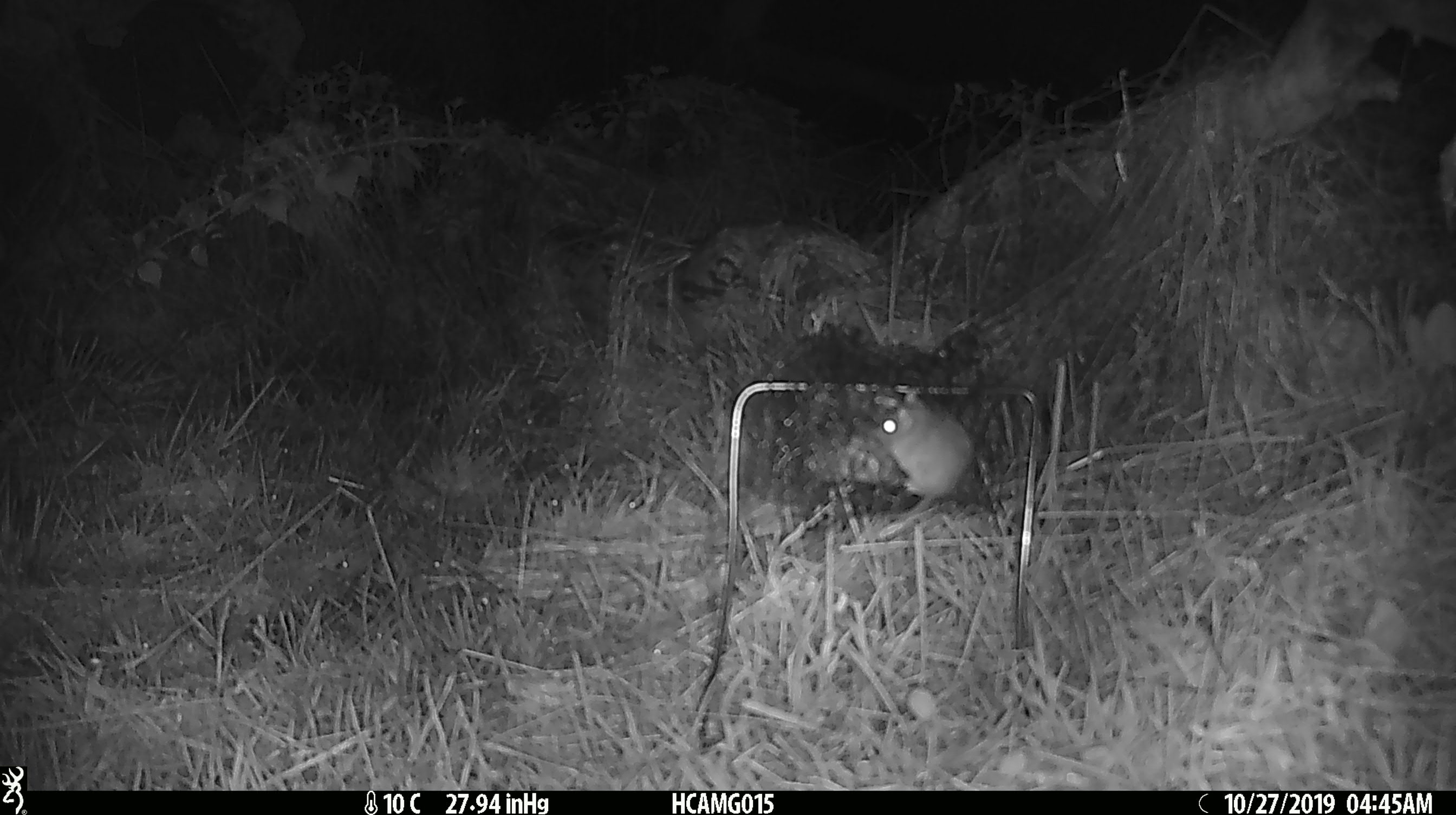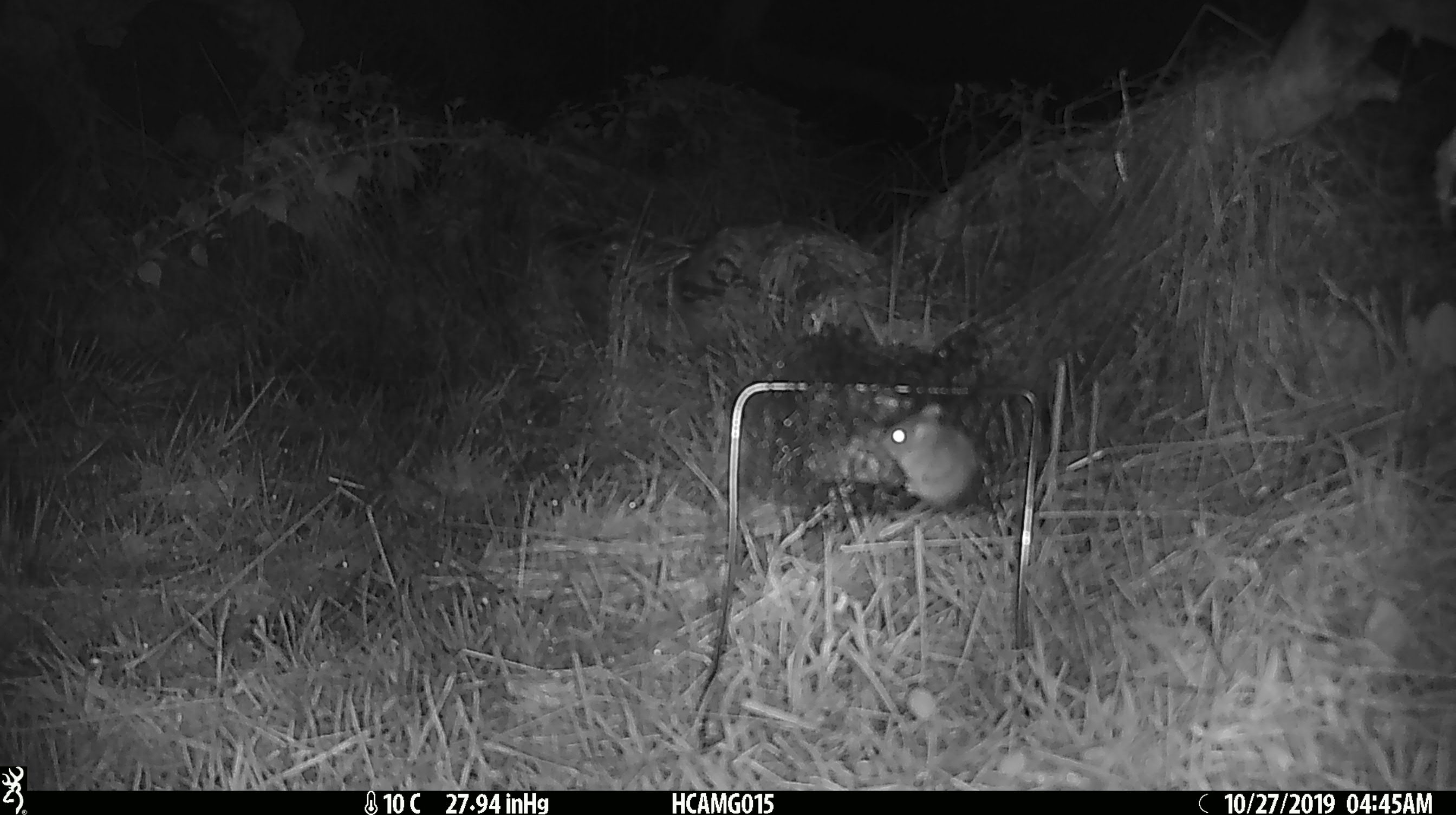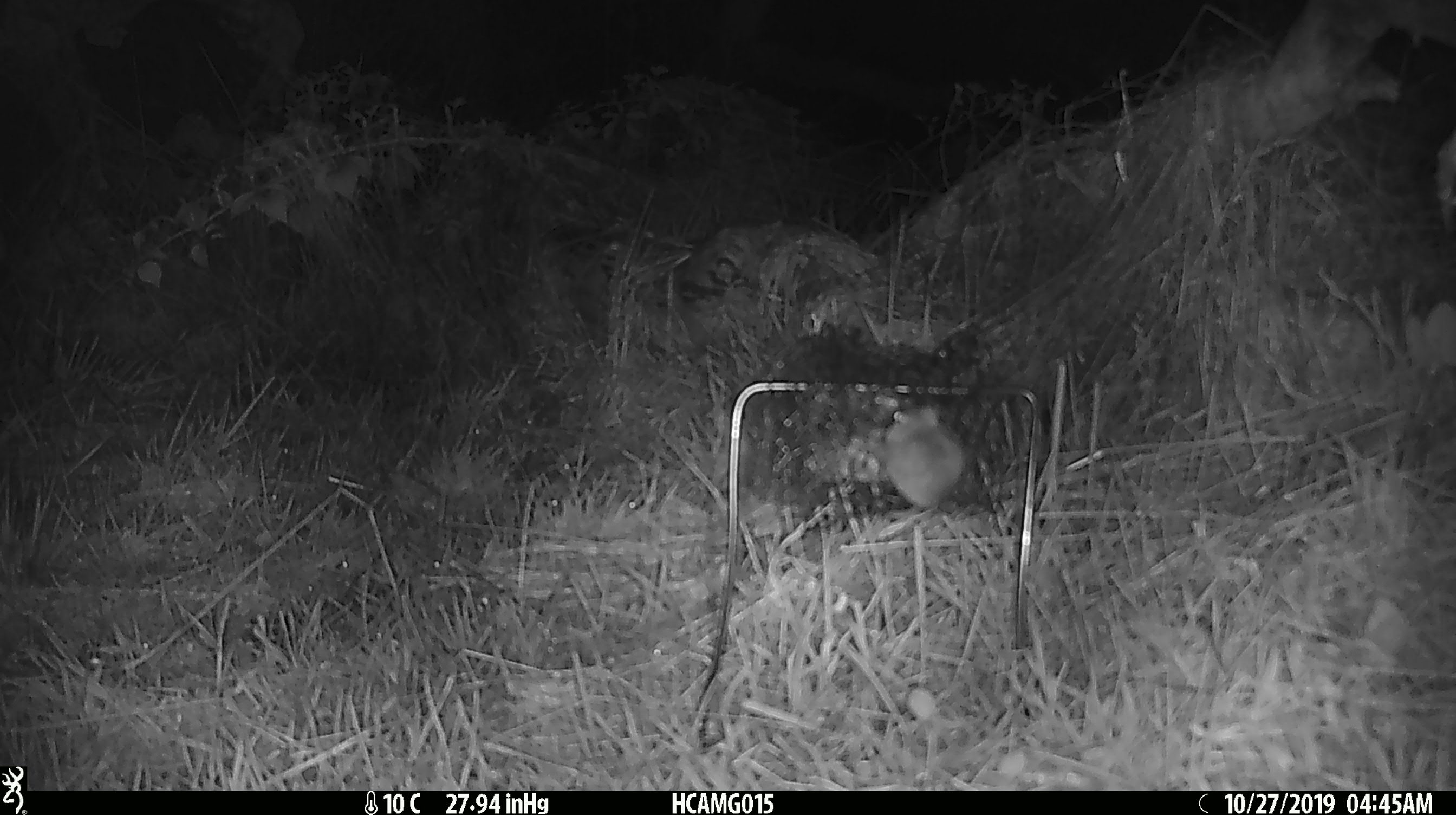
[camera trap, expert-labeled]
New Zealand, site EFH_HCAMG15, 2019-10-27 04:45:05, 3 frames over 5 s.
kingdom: Animalia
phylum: Chordata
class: Mammalia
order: Rodentia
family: Muridae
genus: Mus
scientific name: Mus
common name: mouse